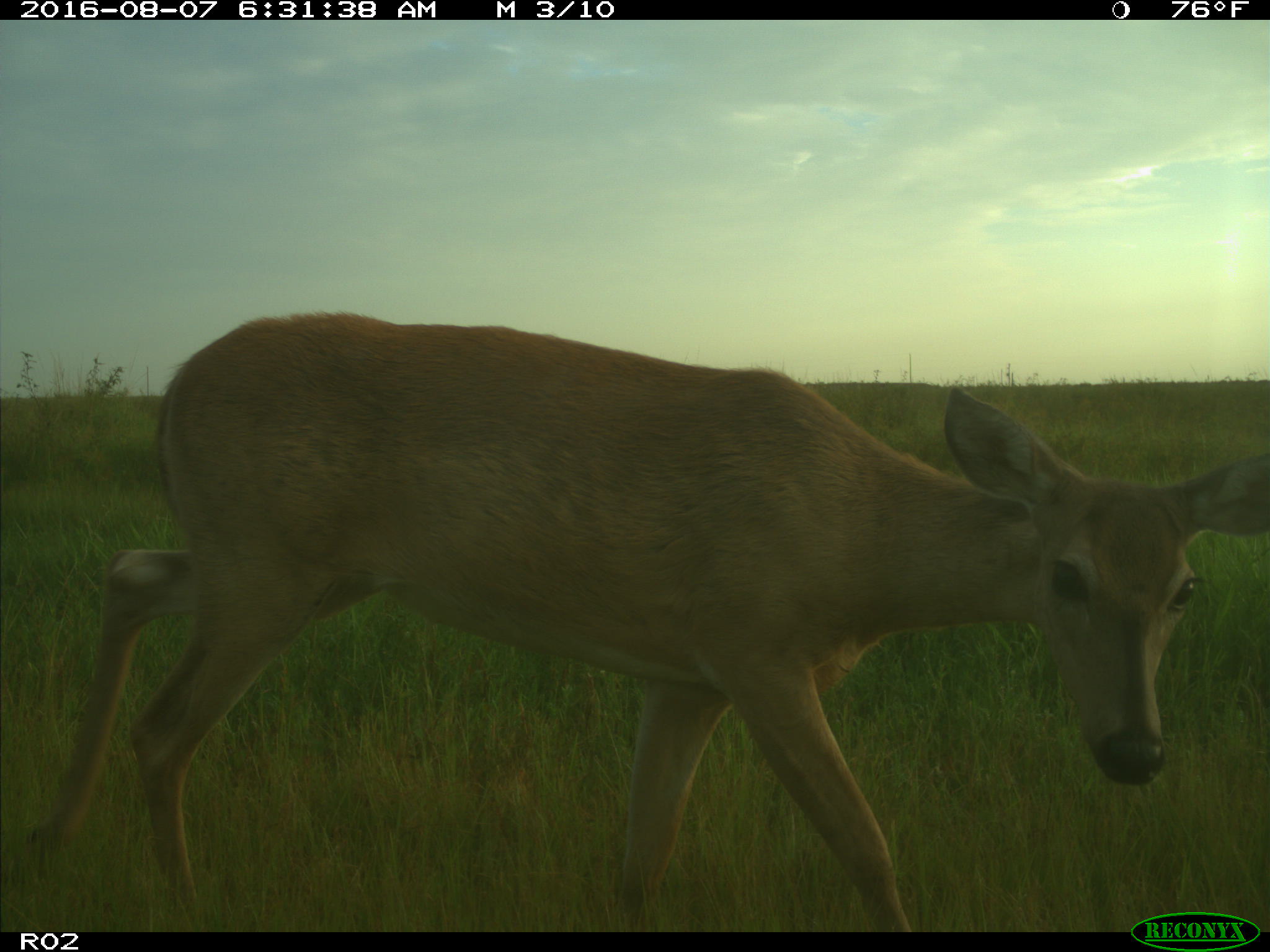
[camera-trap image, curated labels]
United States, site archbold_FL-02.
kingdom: Animalia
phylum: Chordata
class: Mammalia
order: Artiodactyla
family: Cervidae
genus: Odocoileus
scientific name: Odocoileus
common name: deer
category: unidentified deer